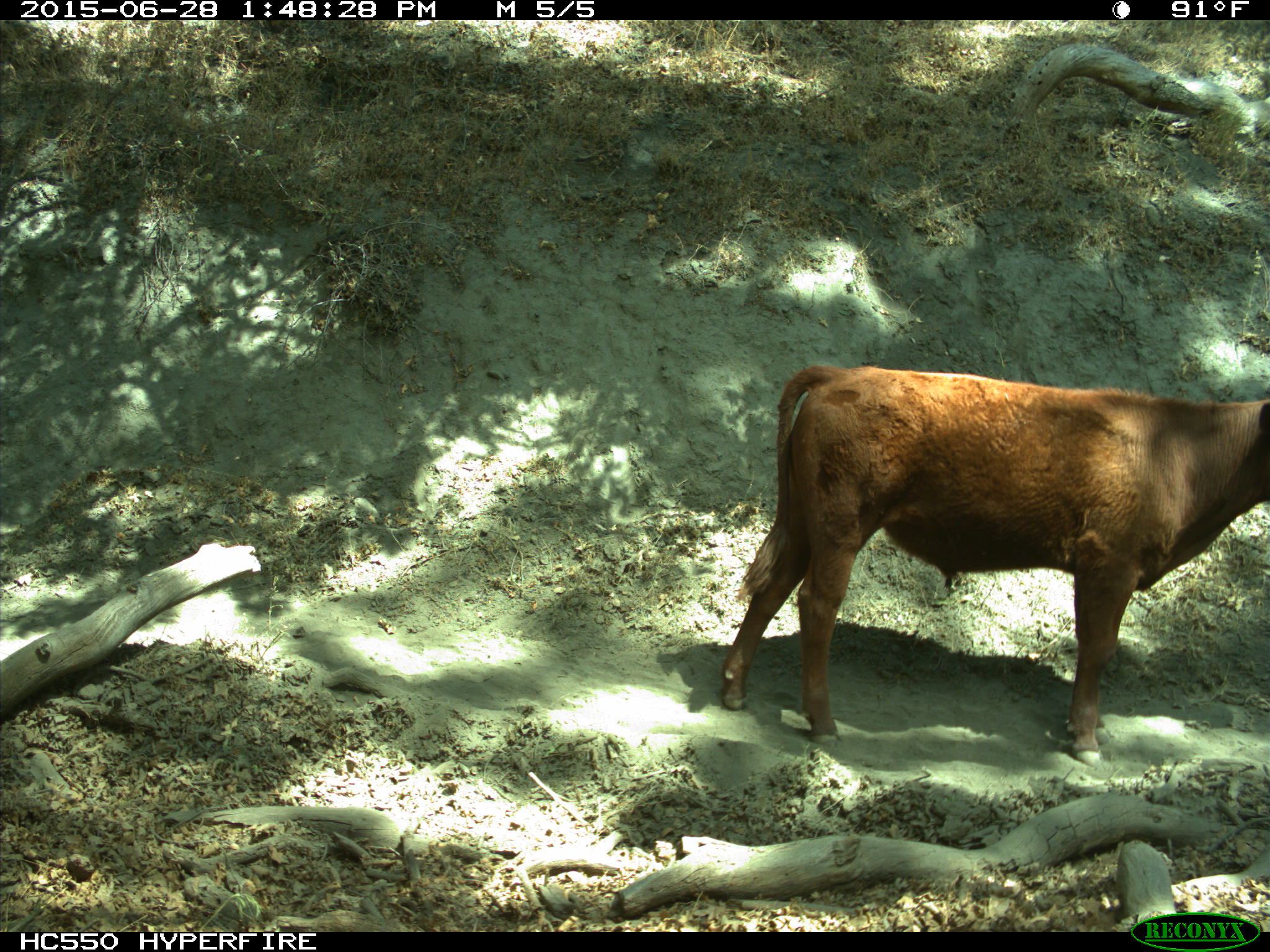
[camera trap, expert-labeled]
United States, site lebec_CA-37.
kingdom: Animalia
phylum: Chordata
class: Mammalia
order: Artiodactyla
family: Bovidae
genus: Bos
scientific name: Bos taurus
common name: domestic cow